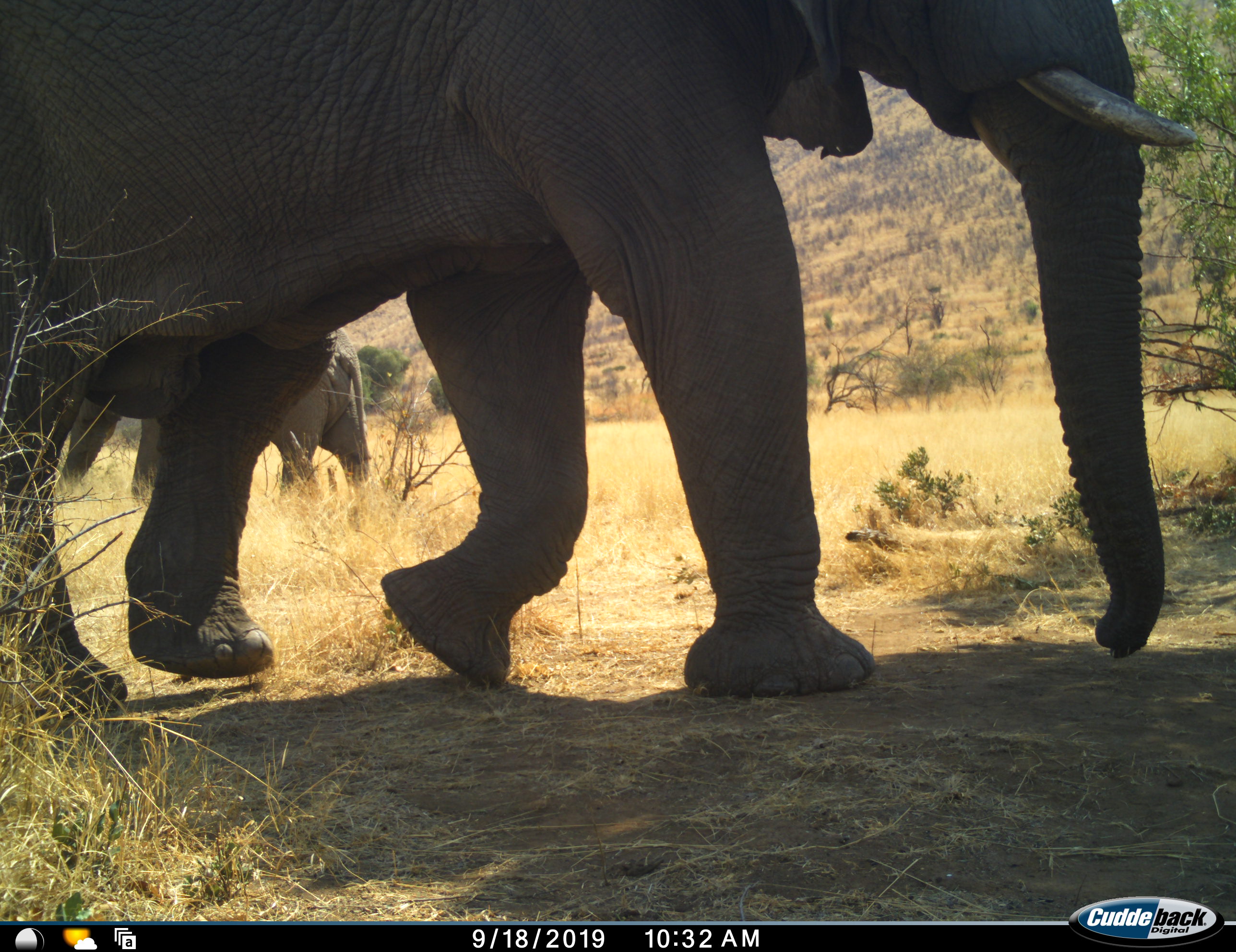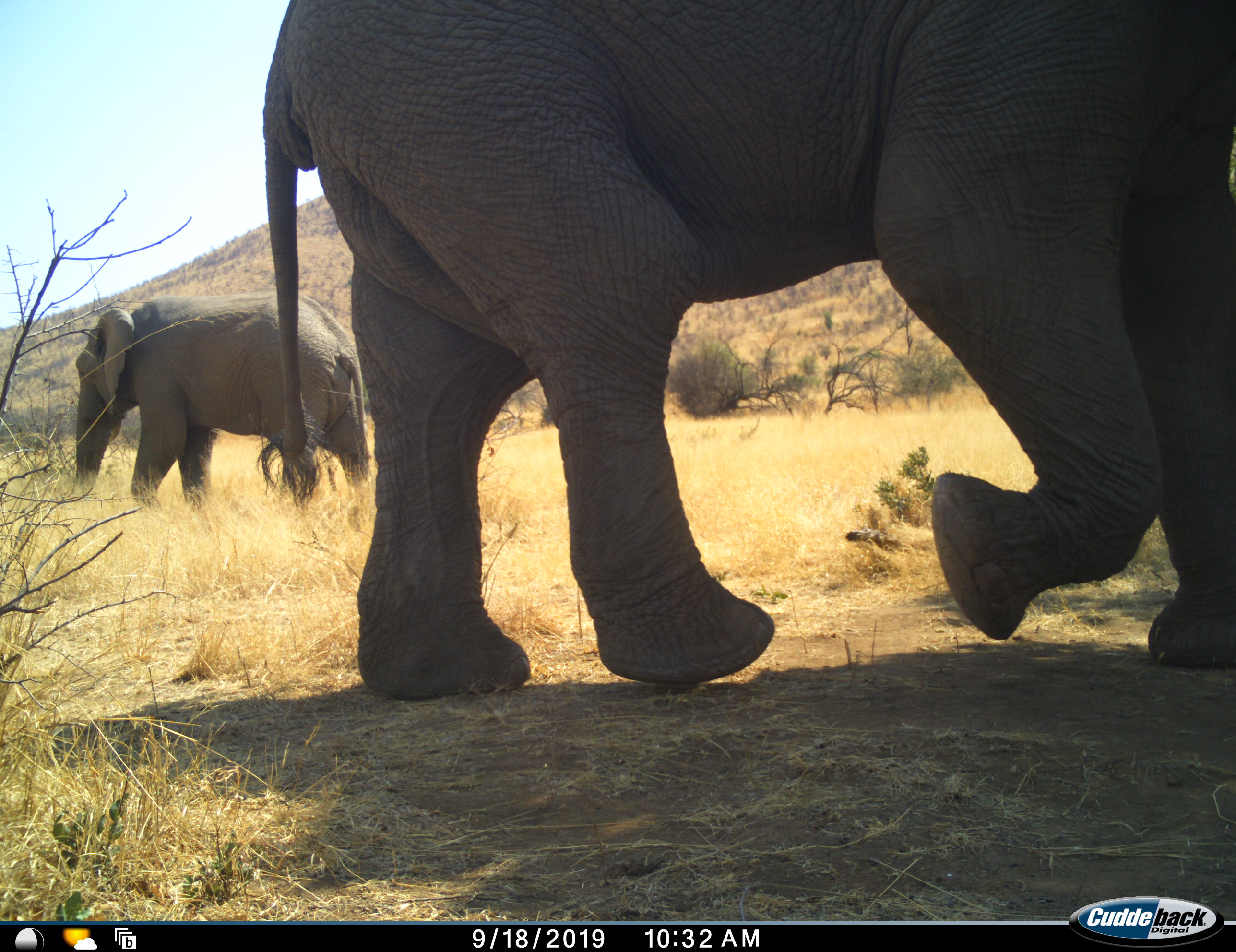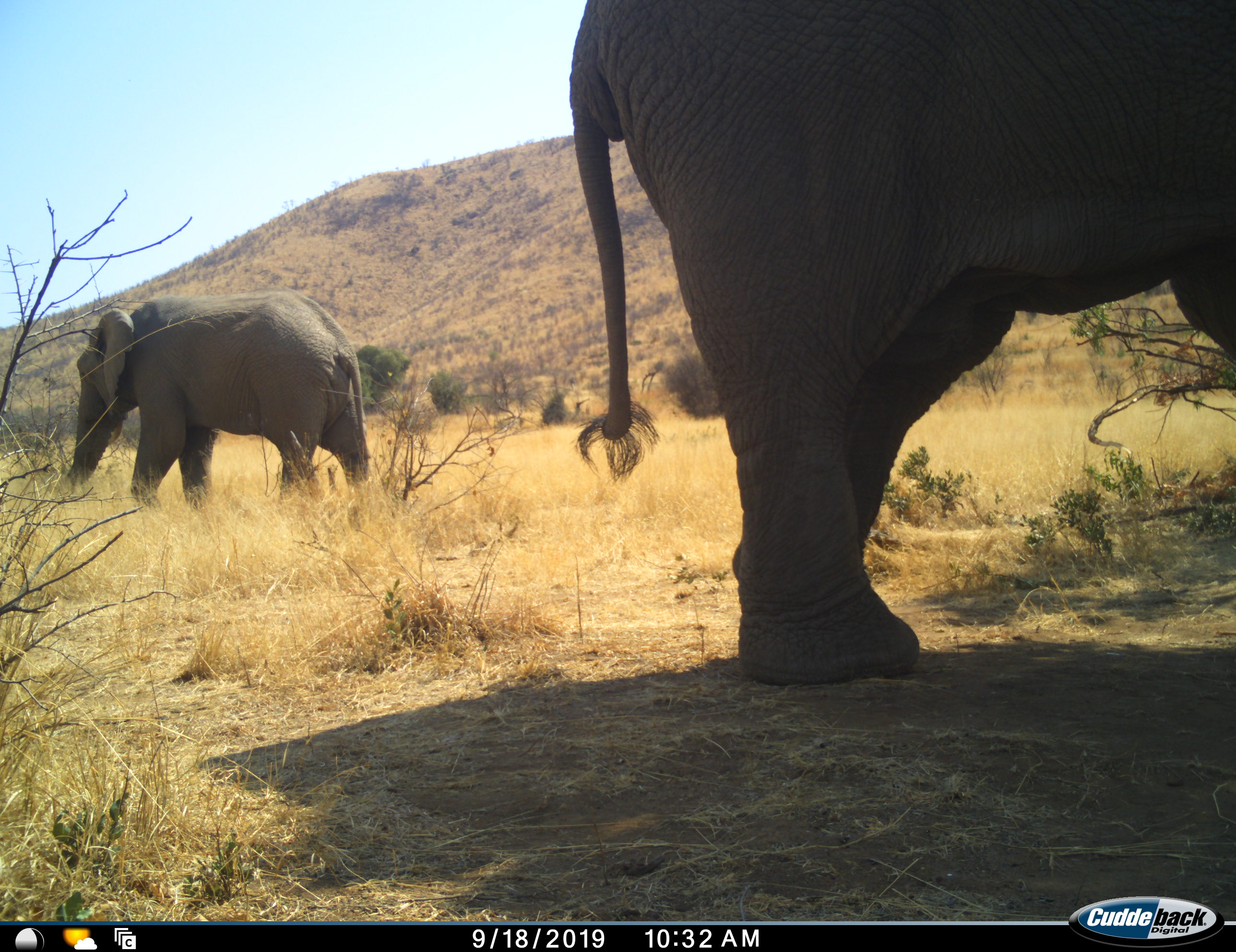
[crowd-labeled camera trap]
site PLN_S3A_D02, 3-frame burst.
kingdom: Animalia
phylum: Chordata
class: Mammalia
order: Proboscidea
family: Elephantidae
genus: Loxodonta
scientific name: Loxodonta africana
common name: african bush elephant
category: elephant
Elephant (african bush elephant) (Loxodonta africana), count 2. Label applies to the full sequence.